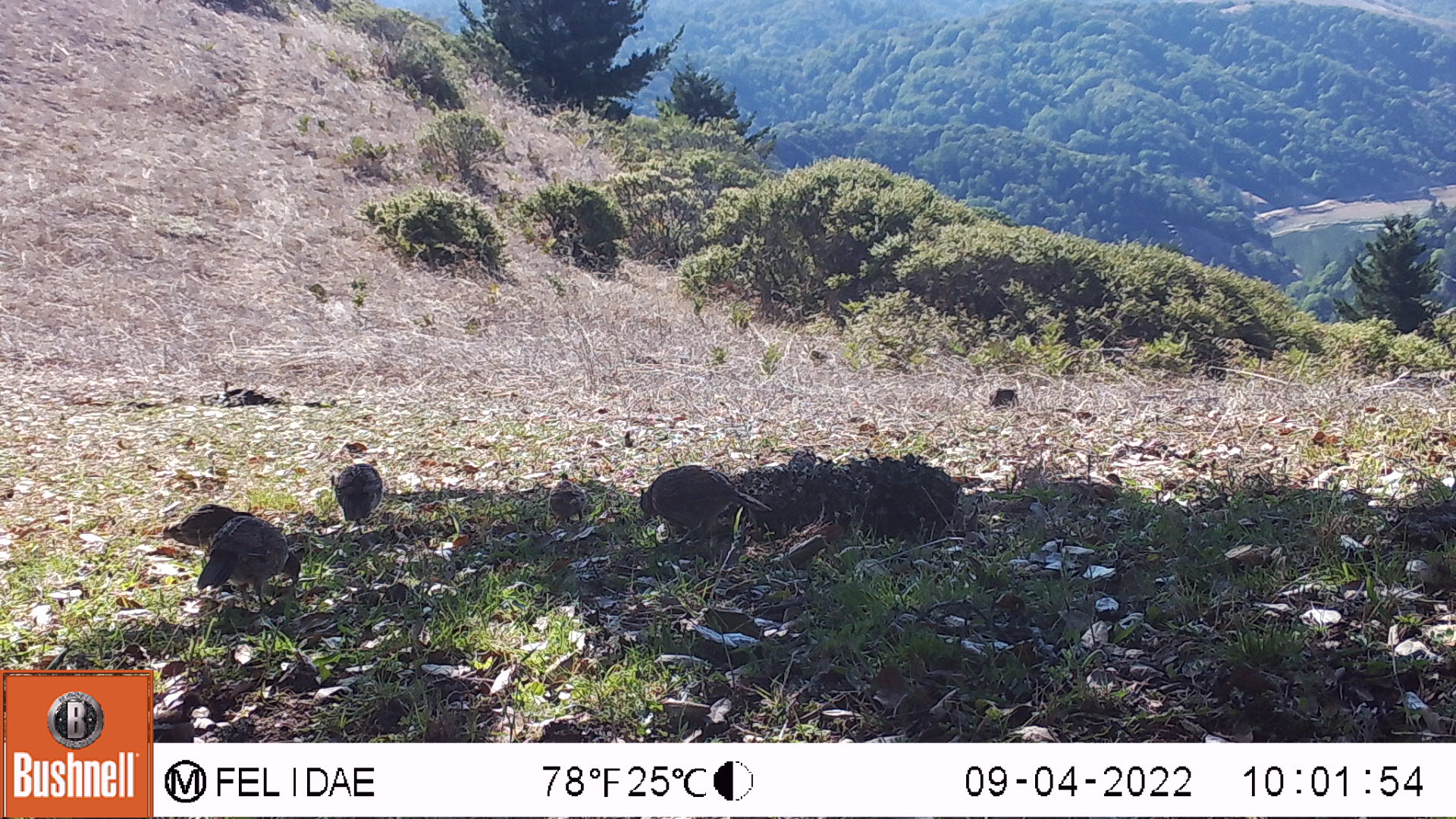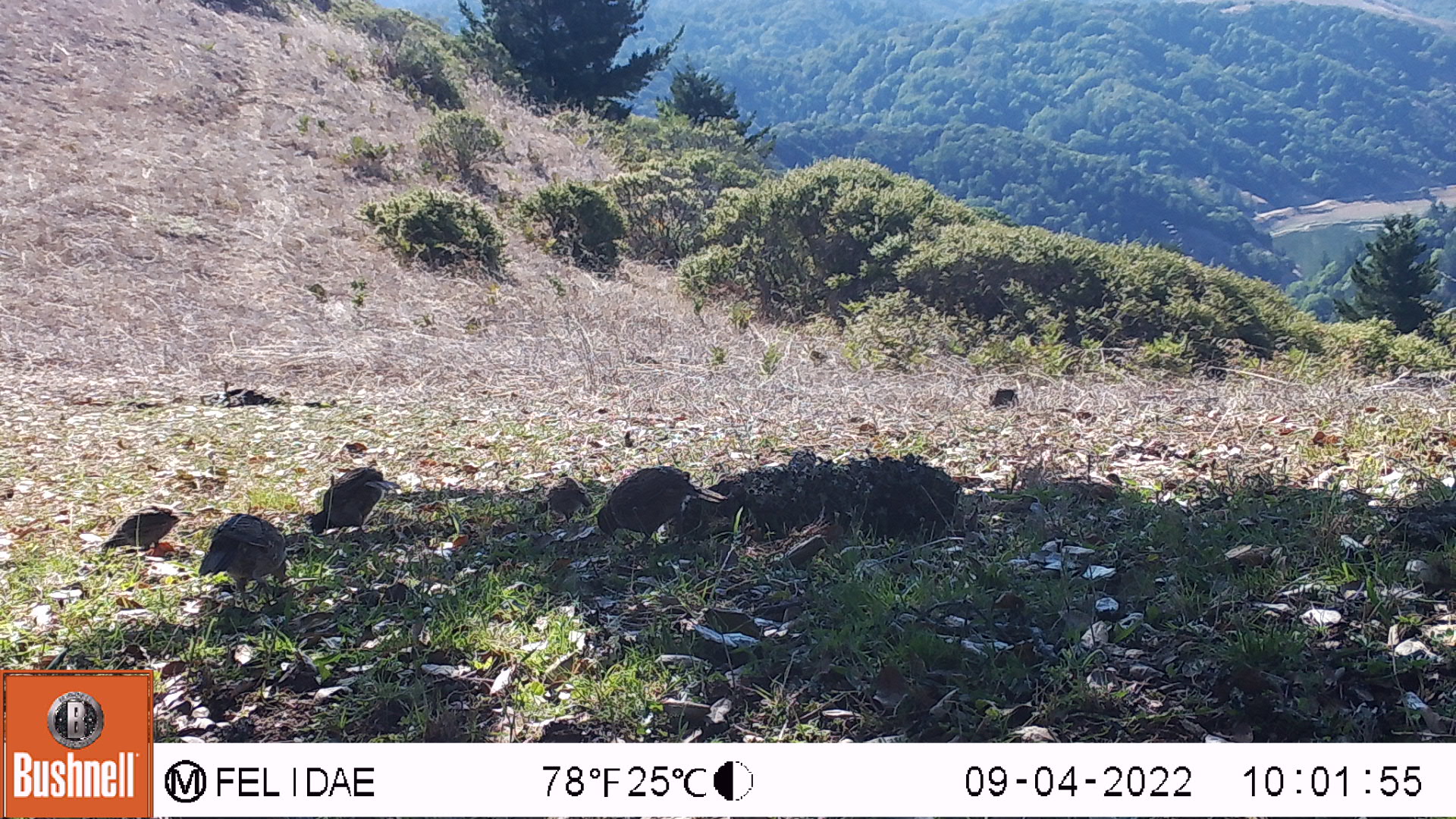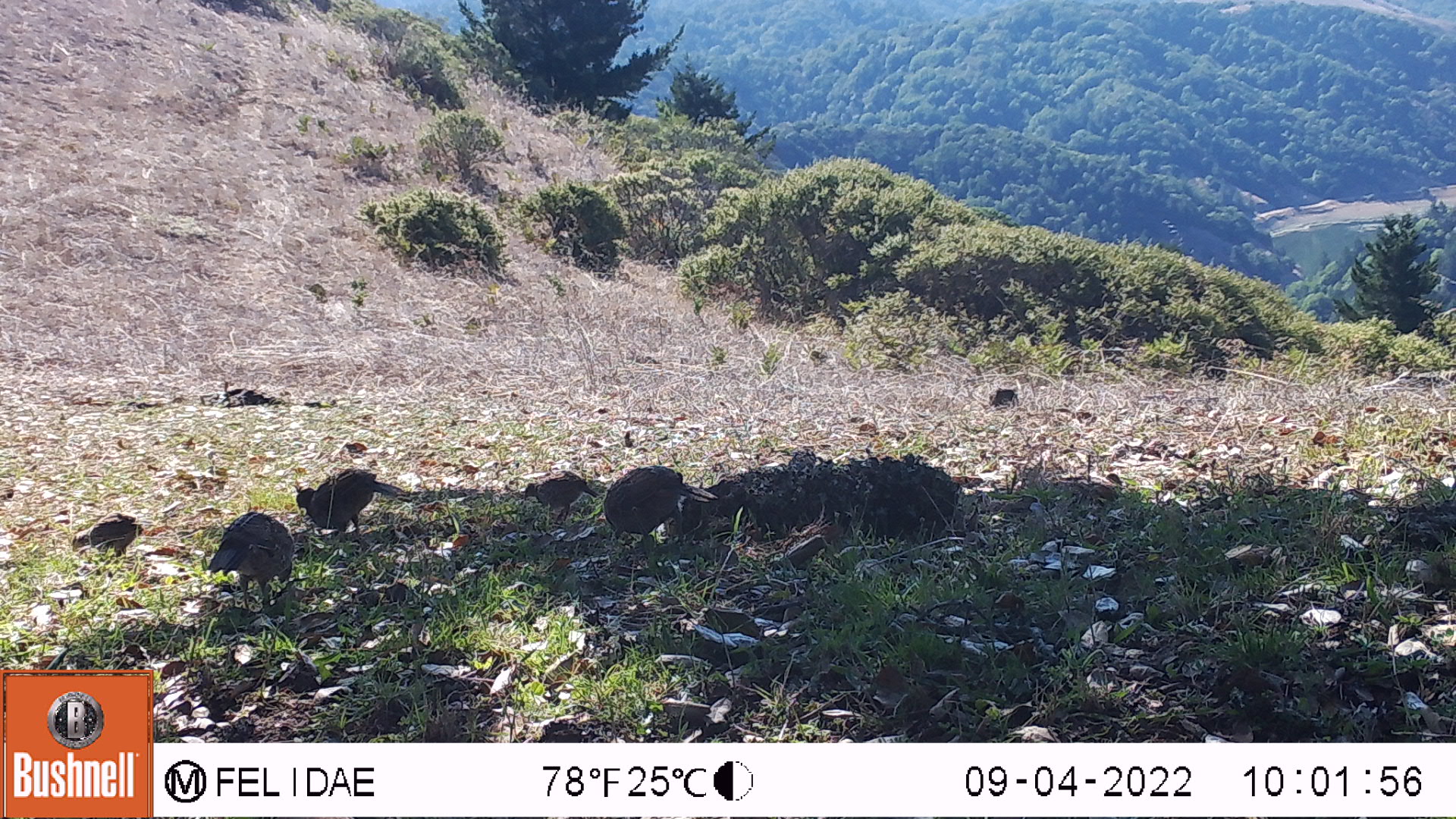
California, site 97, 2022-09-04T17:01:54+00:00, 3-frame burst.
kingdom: Animalia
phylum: Chordata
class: Aves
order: Galliformes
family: Odontophoridae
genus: Callipepla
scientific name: Callipepla californica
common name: california quail